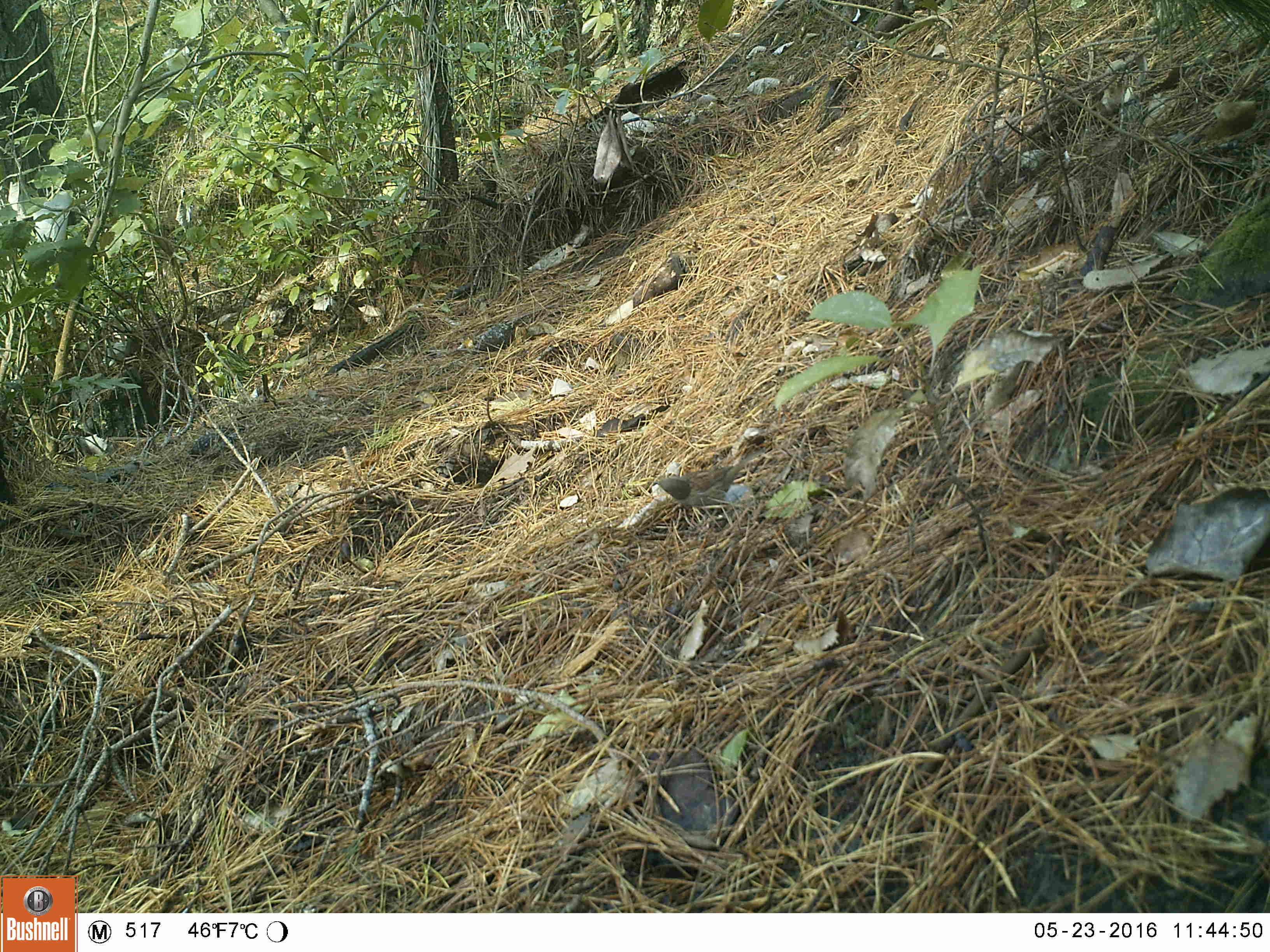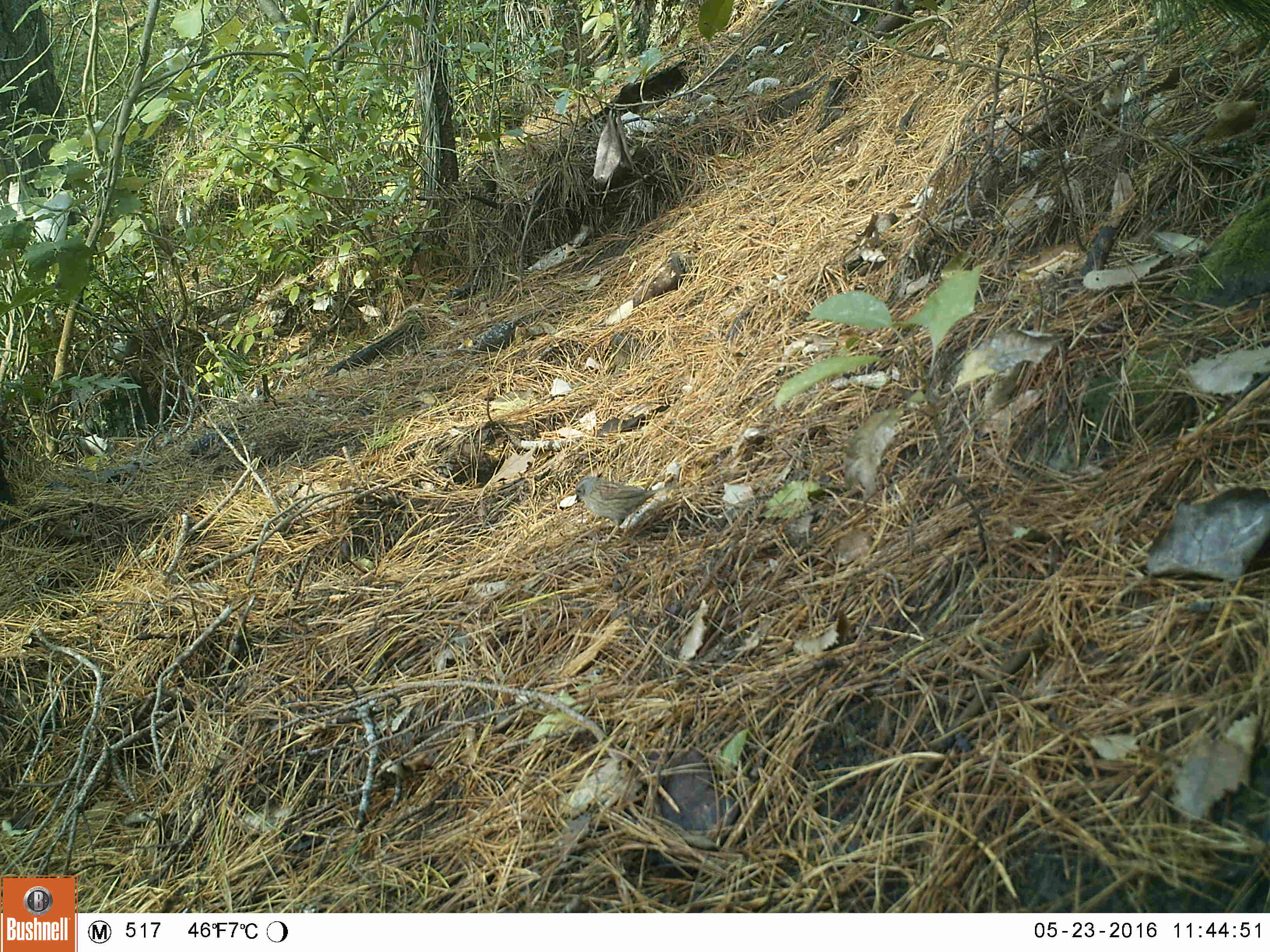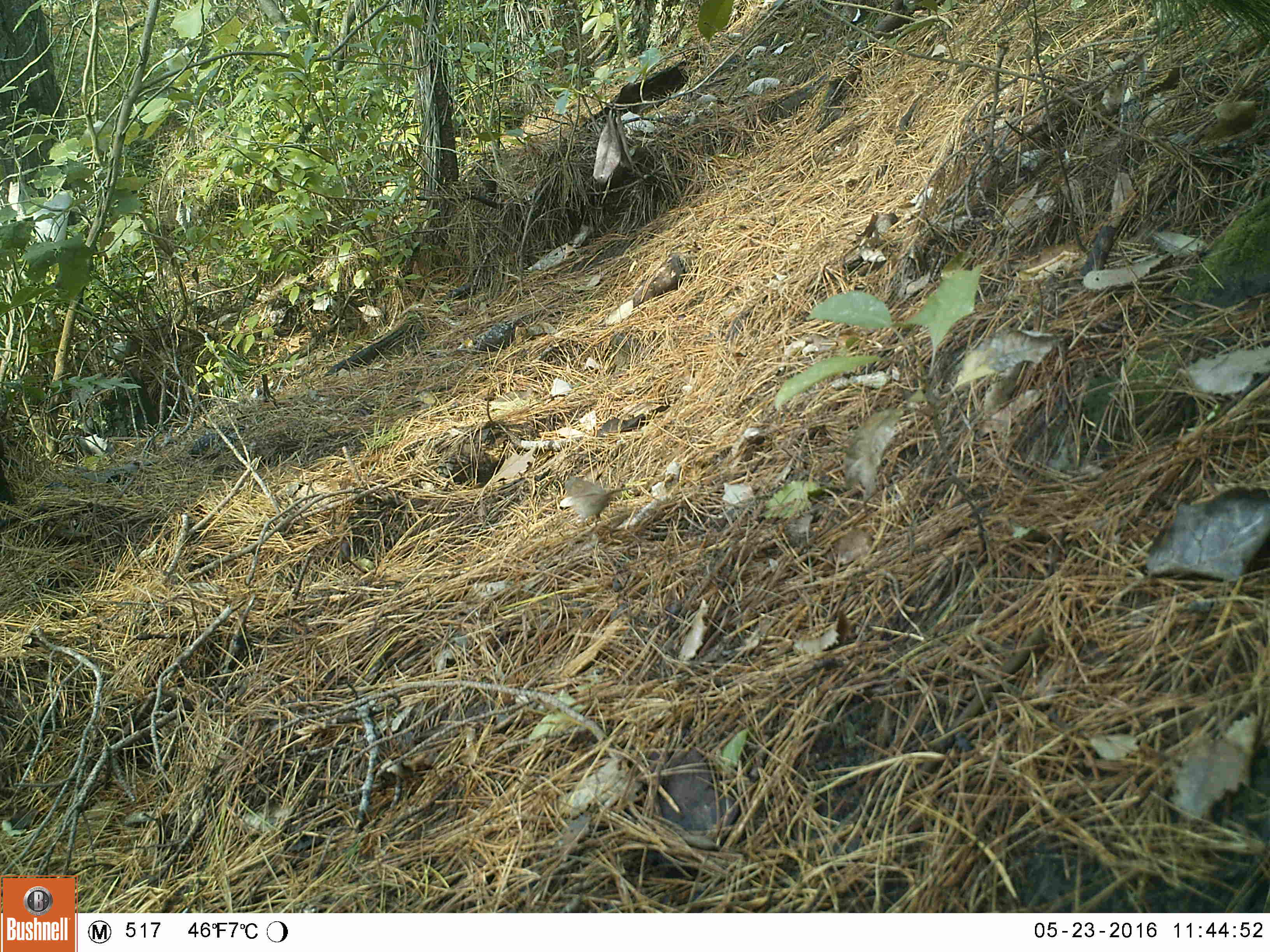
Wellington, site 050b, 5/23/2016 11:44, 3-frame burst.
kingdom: Animalia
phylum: Chordata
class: Aves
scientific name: Aves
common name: bird